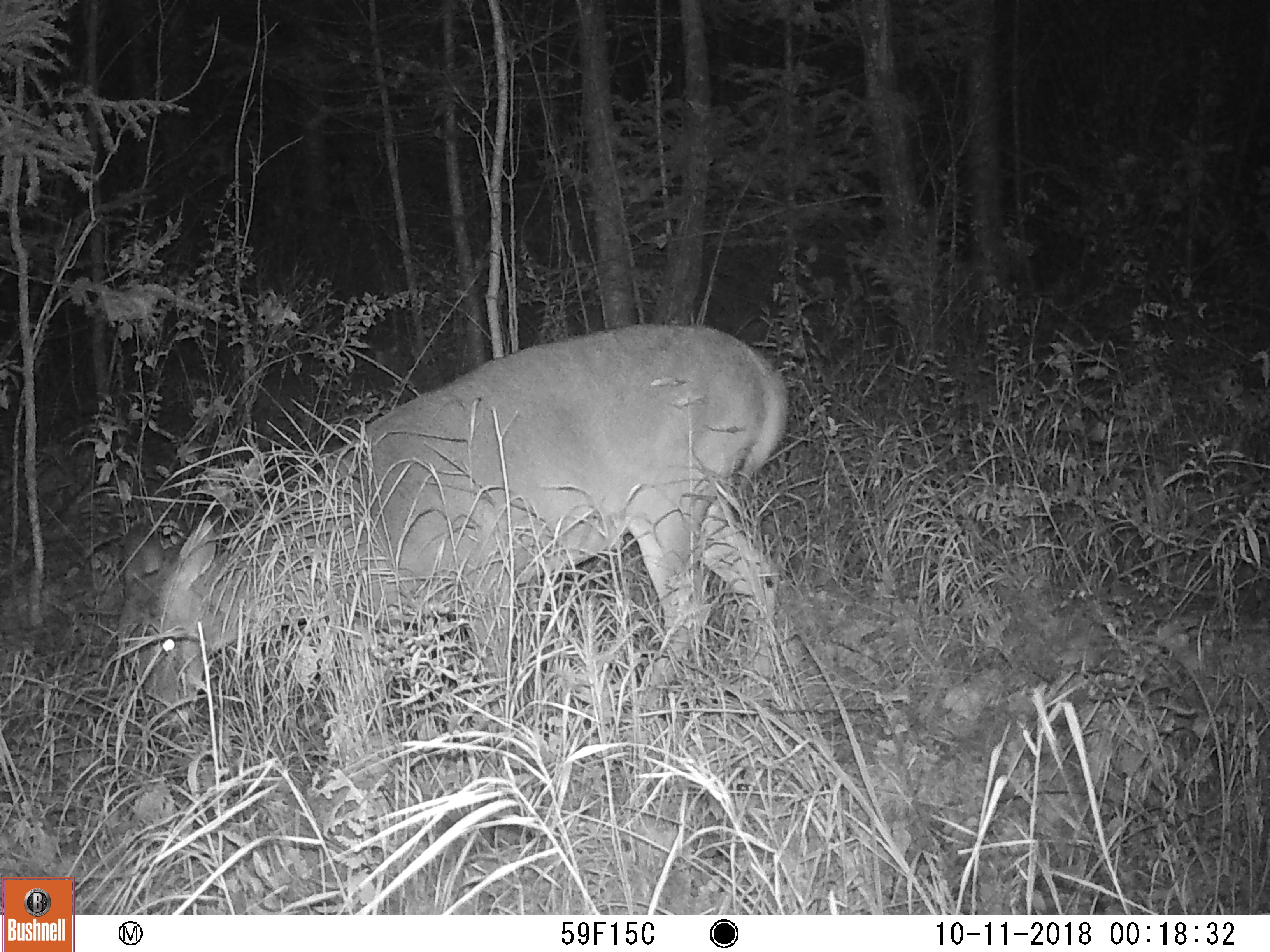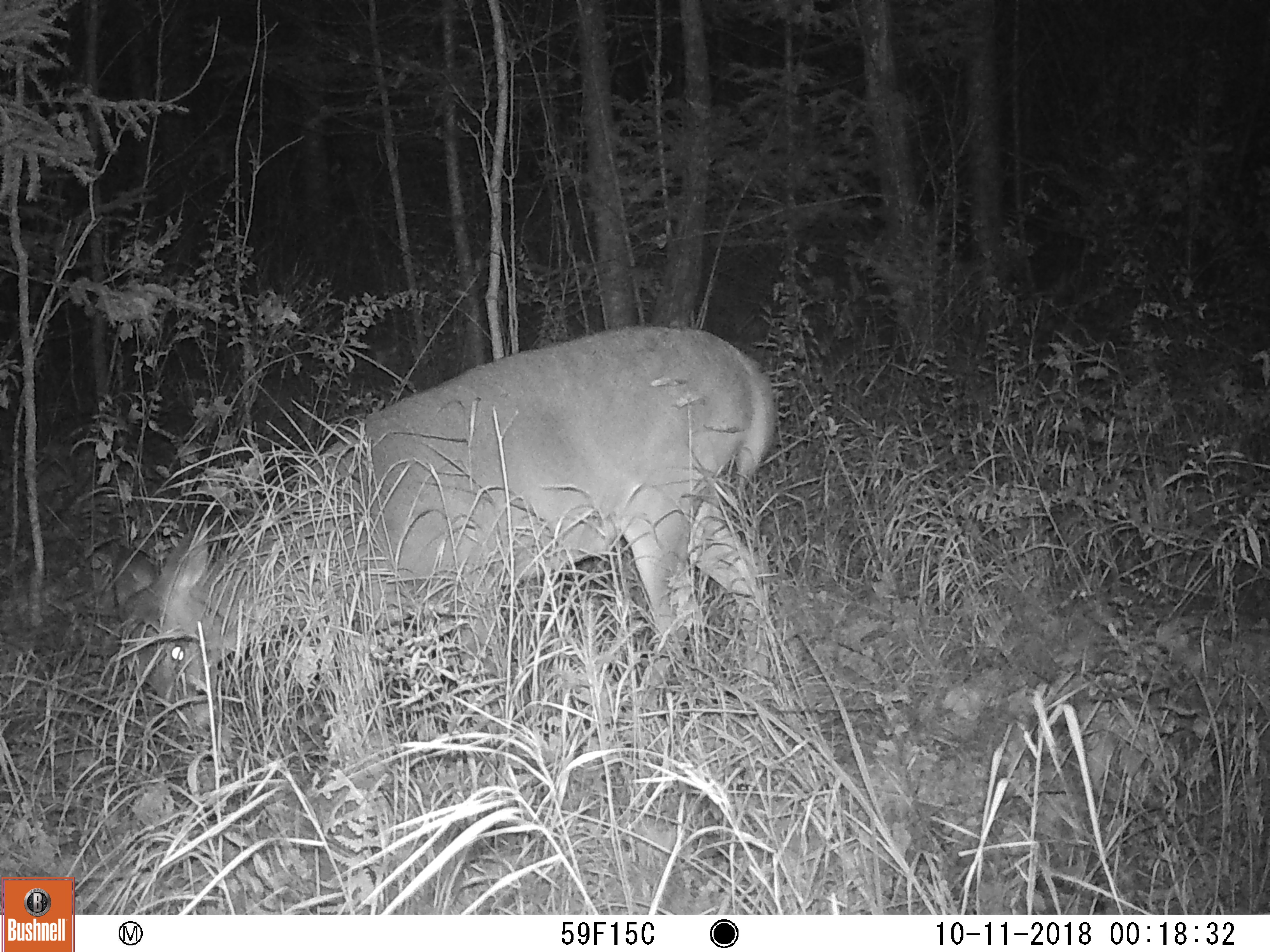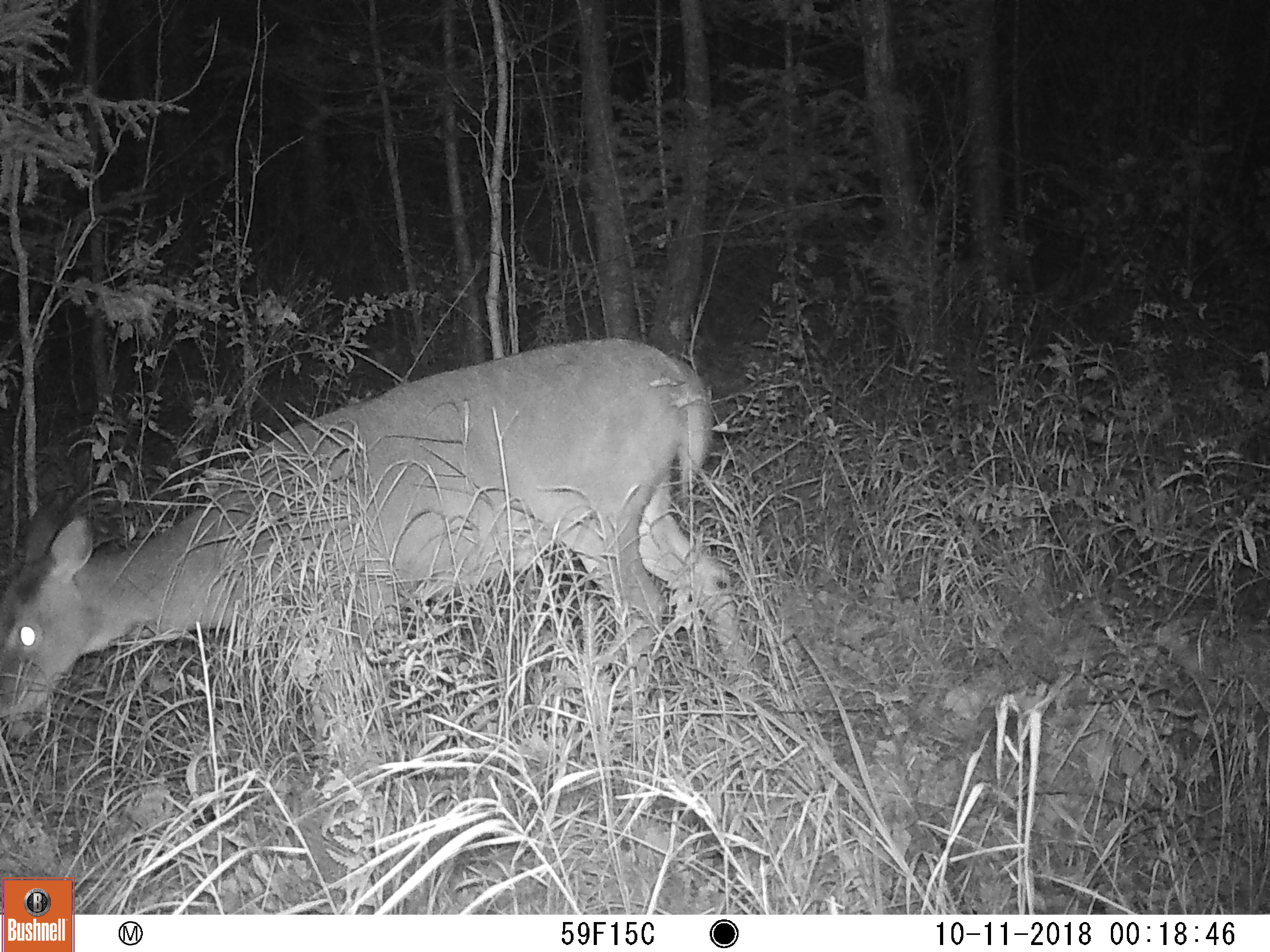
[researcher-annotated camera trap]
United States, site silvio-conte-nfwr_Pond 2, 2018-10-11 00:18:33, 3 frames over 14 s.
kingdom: Animalia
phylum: Chordata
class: Mammalia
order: Artiodactyla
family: Cervidae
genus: Odocoileus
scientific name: Odocoileus virginianus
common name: white-tailed deer